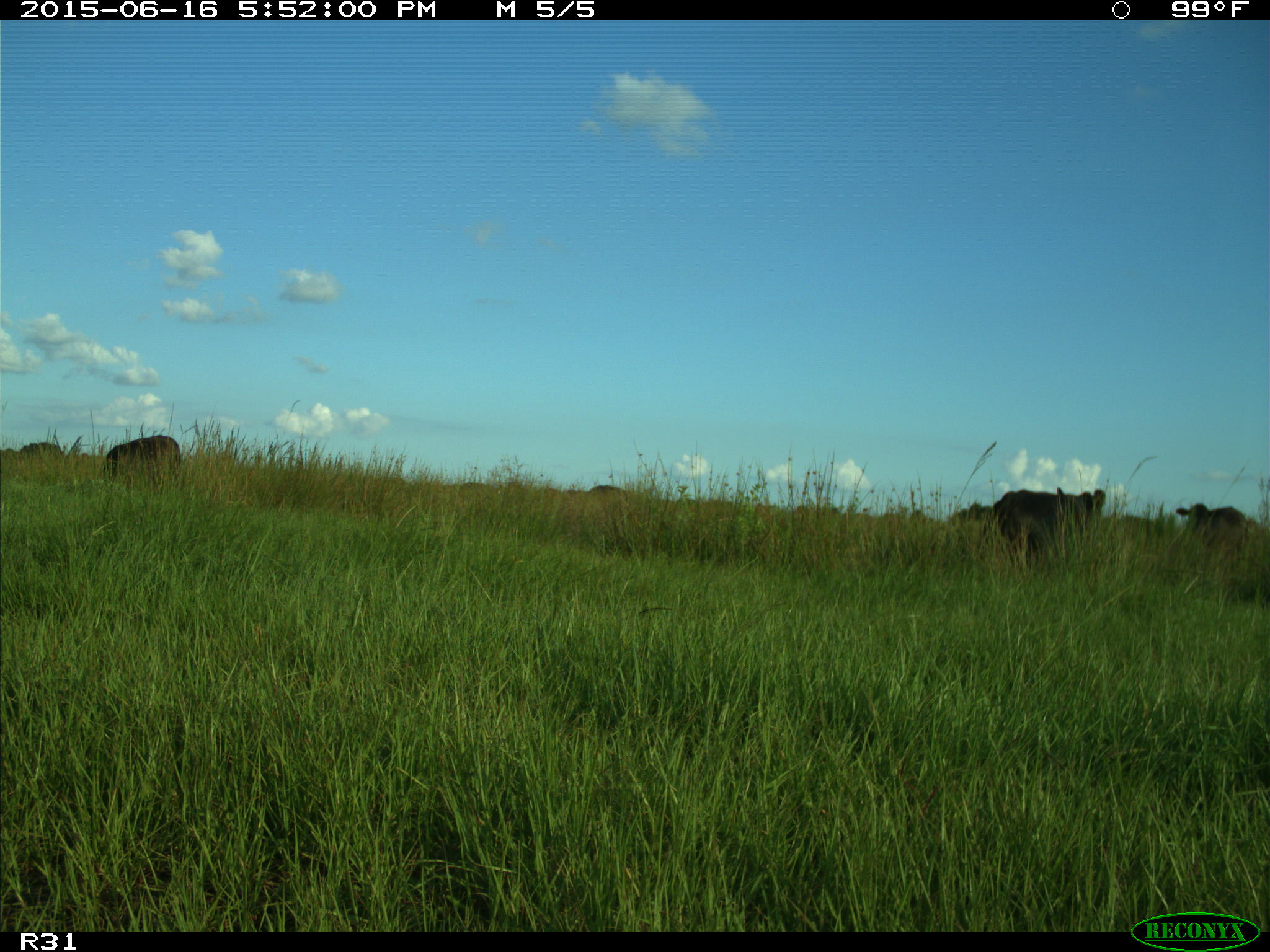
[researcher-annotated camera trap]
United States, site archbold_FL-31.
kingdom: Animalia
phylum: Chordata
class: Mammalia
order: Artiodactyla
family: Bovidae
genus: Bos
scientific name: Bos taurus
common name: domestic cow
Bos taurus (domestic cow).